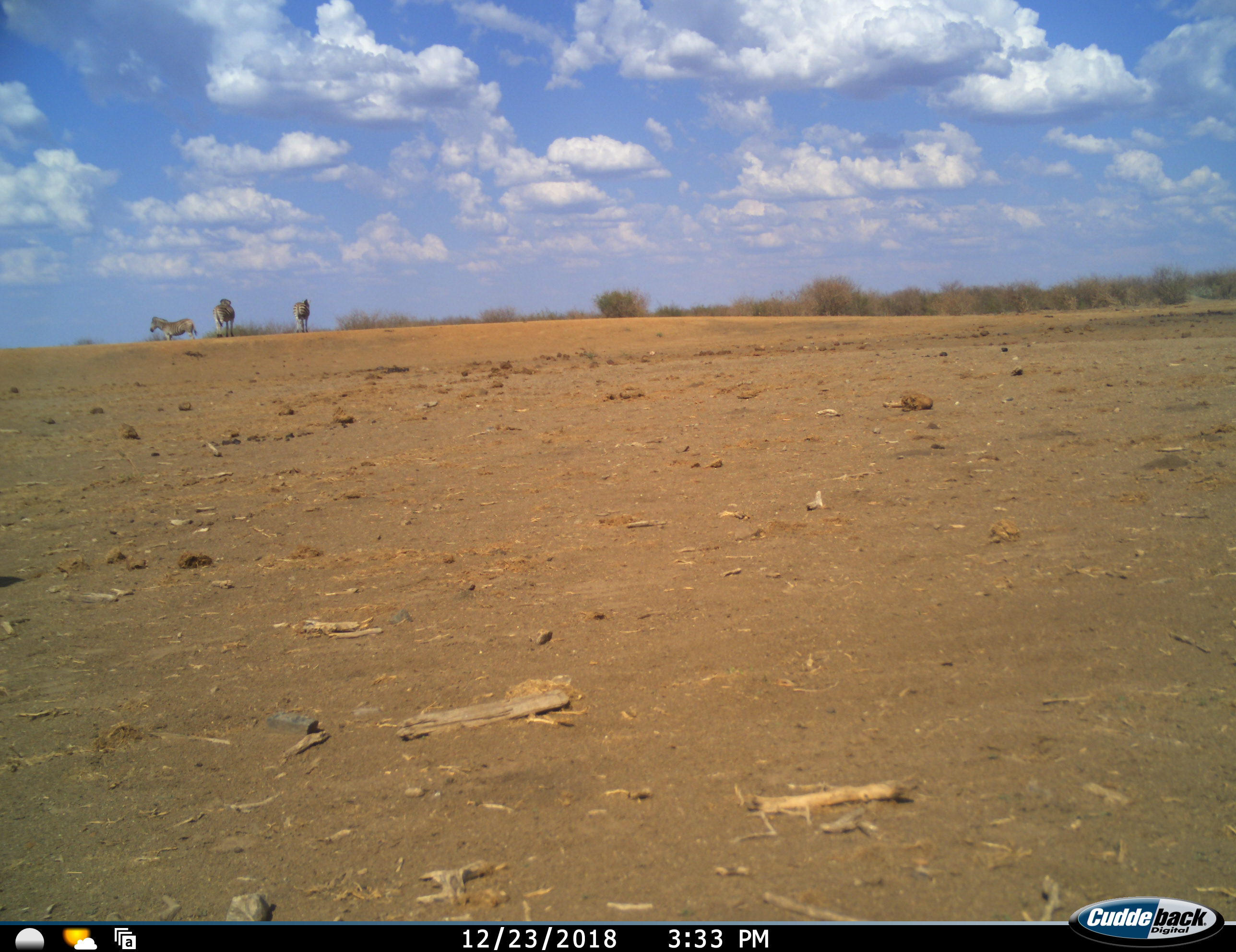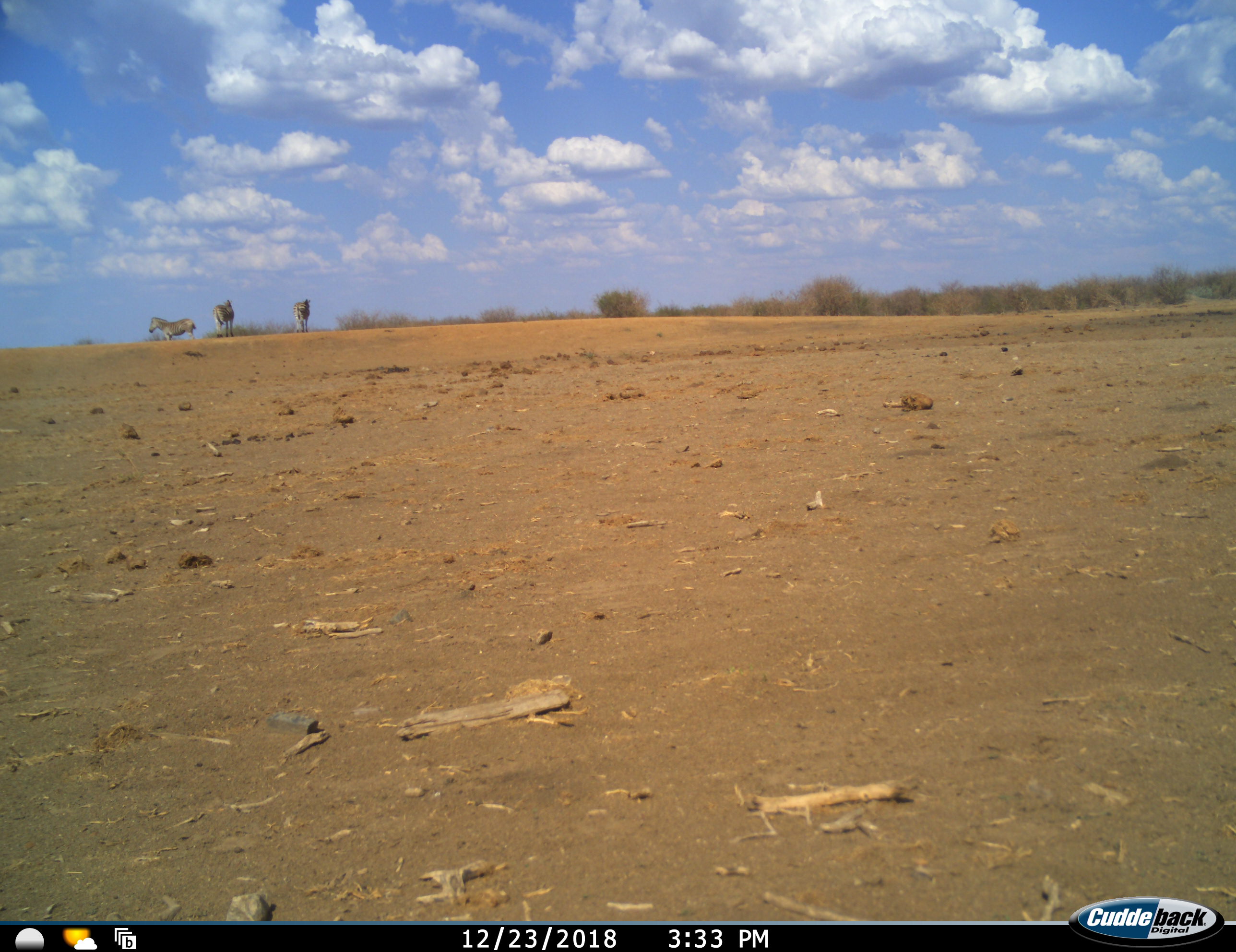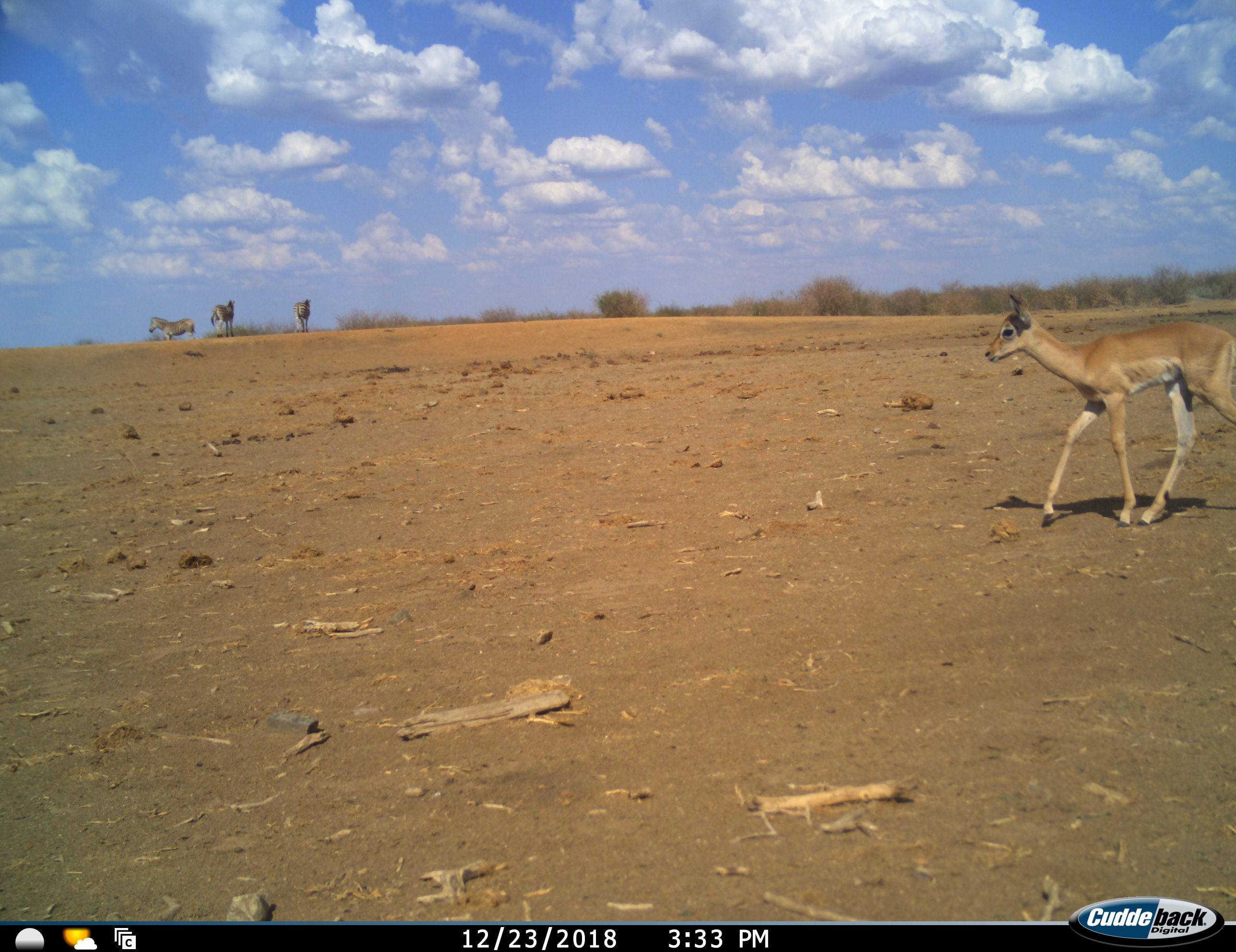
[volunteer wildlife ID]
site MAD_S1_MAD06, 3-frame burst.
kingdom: Animalia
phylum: Chordata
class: Mammalia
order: Artiodactyla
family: Bovidae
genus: Aepyceros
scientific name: Aepyceros melampus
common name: impala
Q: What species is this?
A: Impala (Aepyceros melampus).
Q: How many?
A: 1.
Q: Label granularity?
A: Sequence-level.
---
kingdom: Animalia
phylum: Chordata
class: Mammalia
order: Perissodactyla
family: Equidae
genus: Equus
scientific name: Equus quagga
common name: plains zebra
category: zebraplains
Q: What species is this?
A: Zebraplains (plains zebra) (Equus quagga).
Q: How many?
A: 3.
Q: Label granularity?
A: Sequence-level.